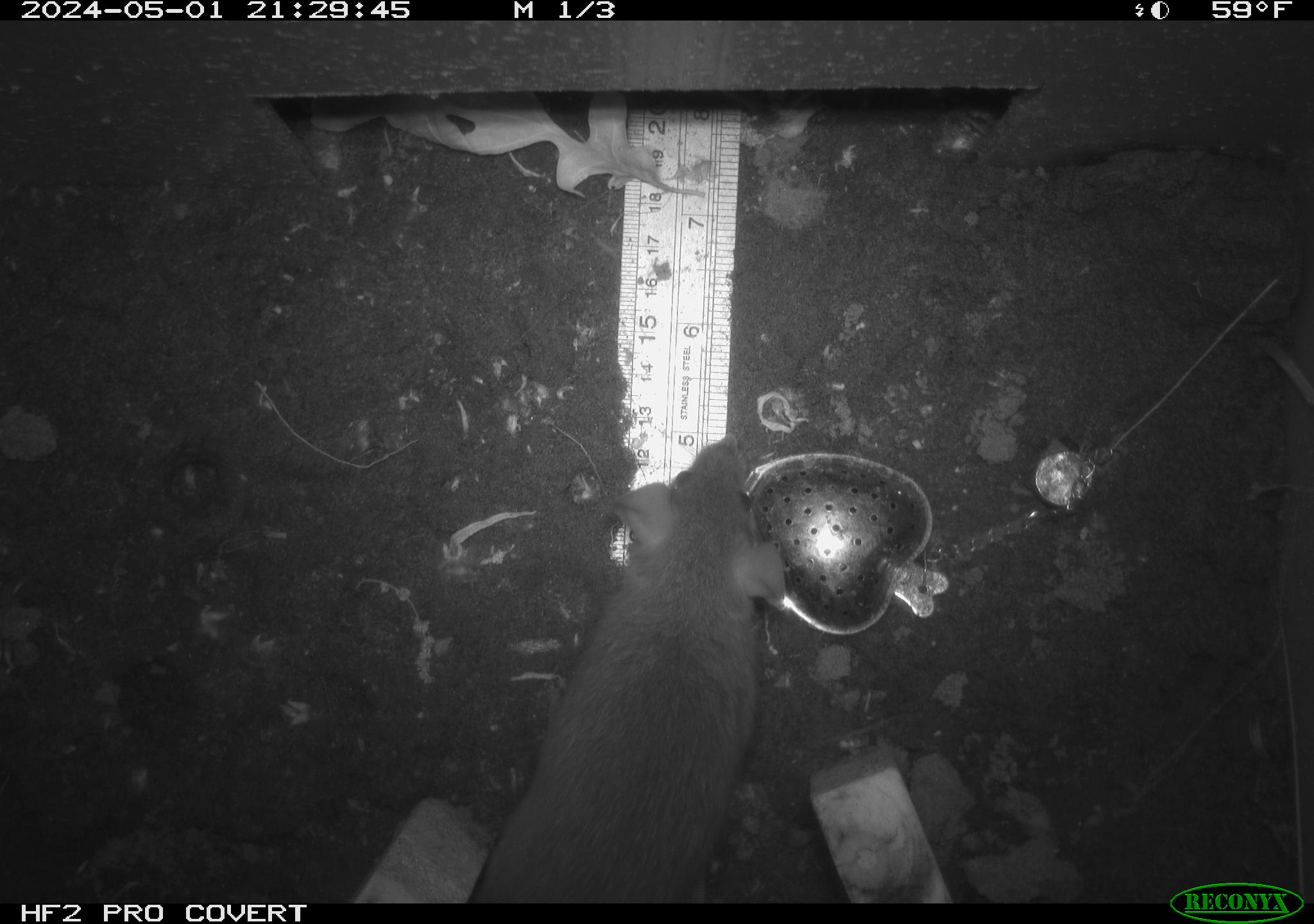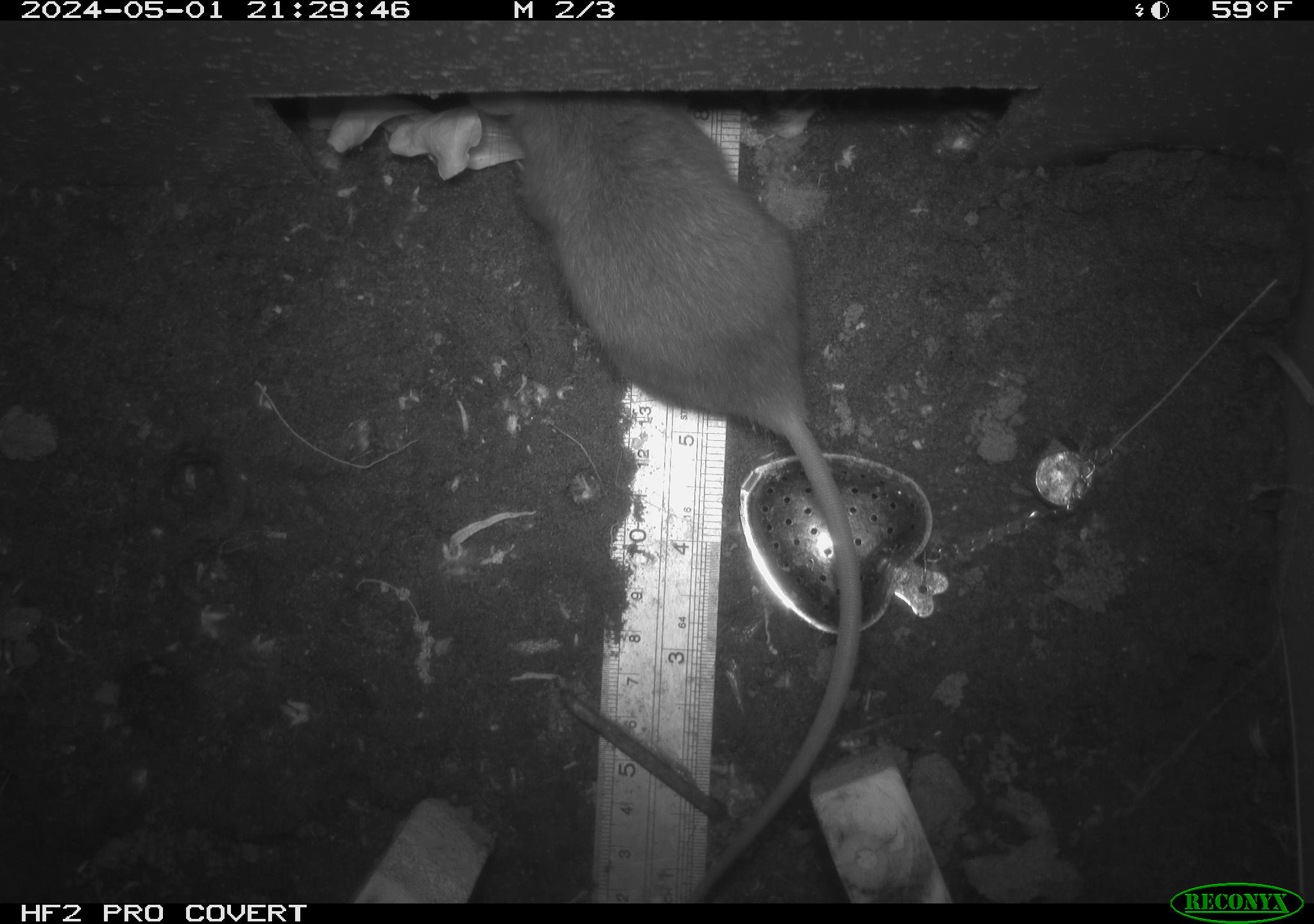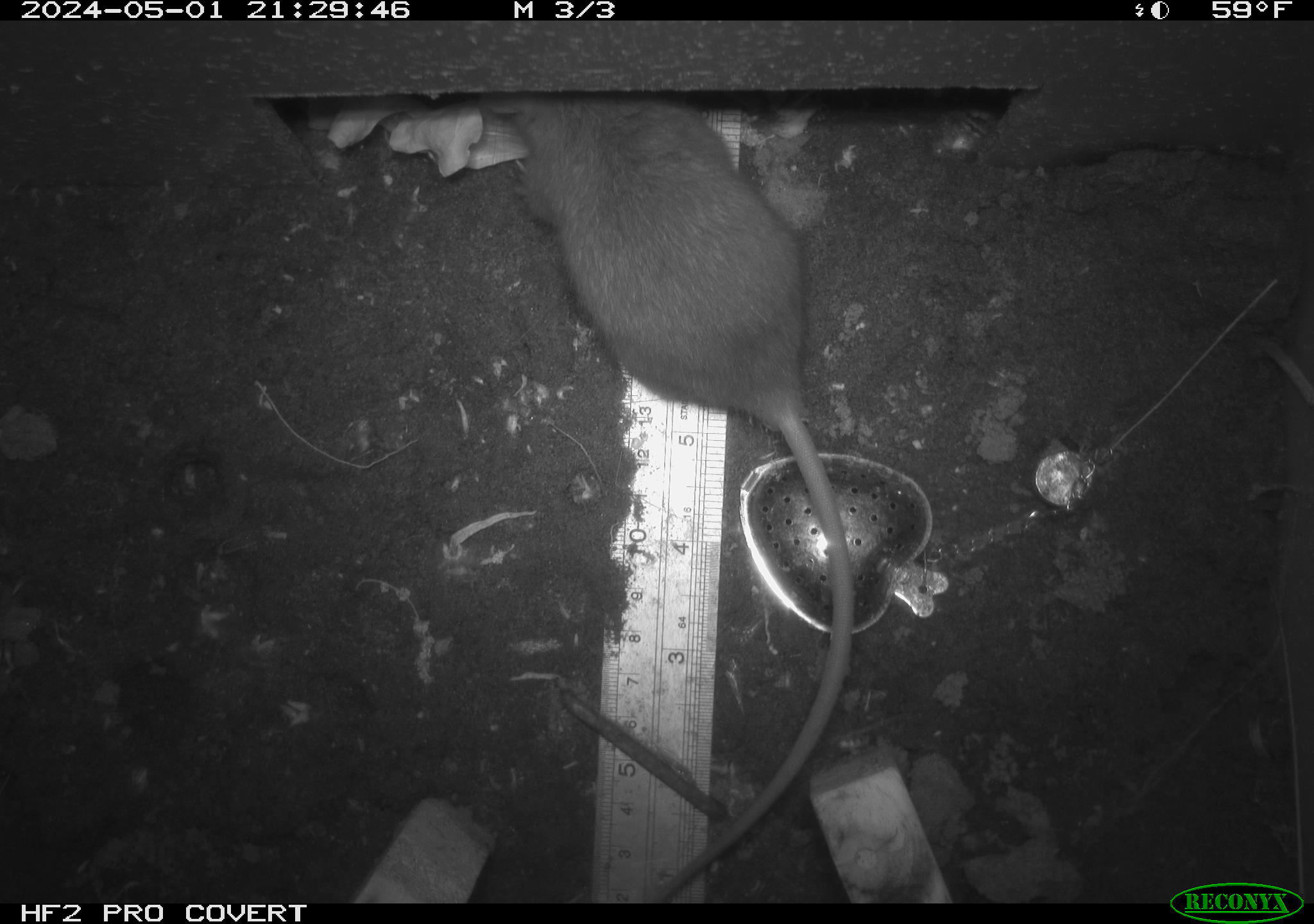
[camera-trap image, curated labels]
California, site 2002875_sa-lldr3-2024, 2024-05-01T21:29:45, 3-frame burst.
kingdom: Animalia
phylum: Chordata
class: Mammalia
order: Rodentia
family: Muridae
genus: Rattus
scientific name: Rattus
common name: rat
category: rattus species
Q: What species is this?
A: Rattus species (rat) (Rattus).